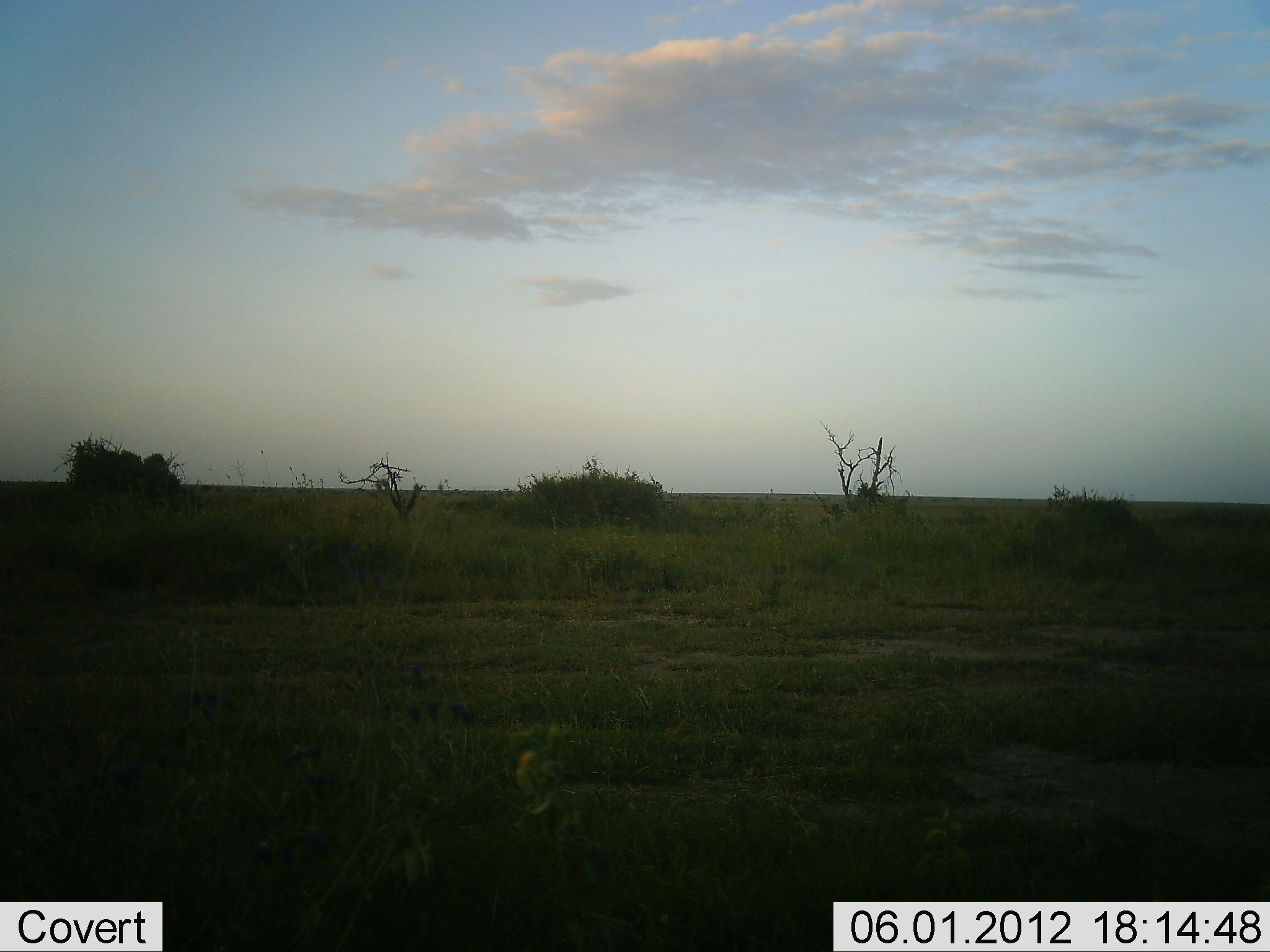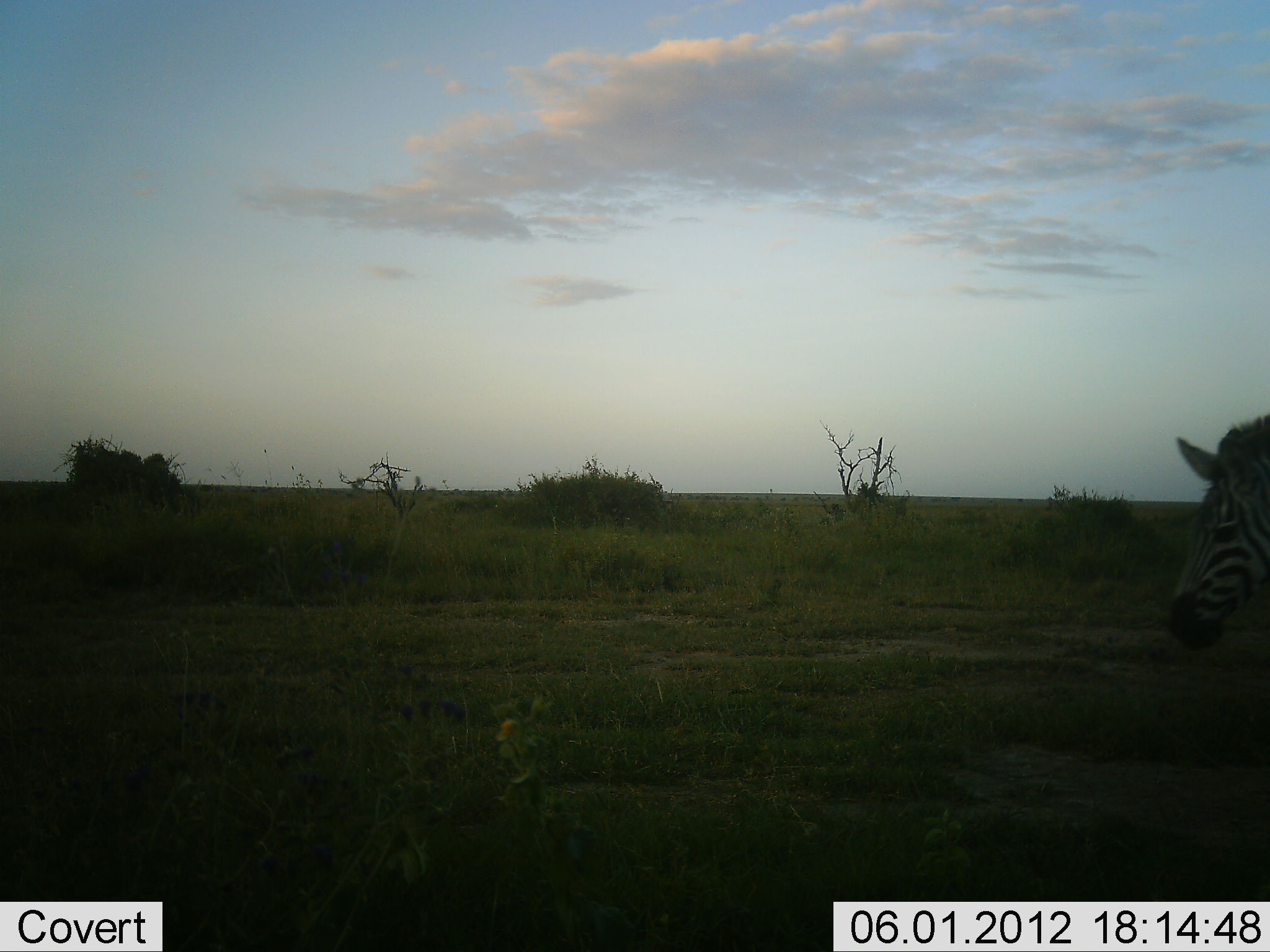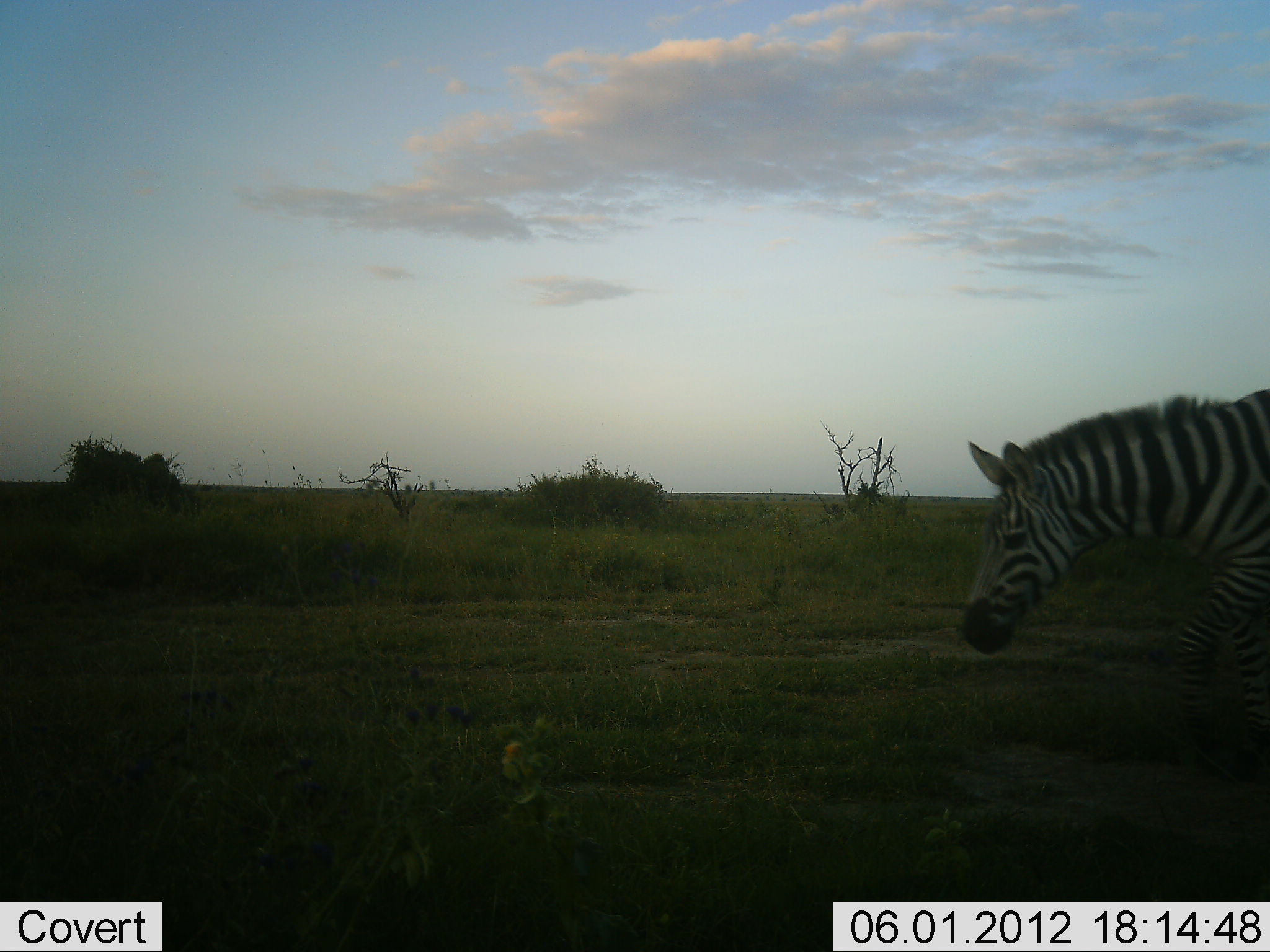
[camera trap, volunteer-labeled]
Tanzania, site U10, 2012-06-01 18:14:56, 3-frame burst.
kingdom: Animalia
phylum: Chordata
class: Mammalia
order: Perissodactyla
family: Equidae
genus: Equus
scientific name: Equus quagga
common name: plains zebra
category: zebra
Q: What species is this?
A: Zebra (plains zebra) (Equus quagga).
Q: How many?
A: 1.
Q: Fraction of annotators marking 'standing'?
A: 10%.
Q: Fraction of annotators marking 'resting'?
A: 0%.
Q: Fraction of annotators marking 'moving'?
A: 90%.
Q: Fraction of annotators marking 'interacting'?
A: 0%.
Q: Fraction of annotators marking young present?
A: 0%.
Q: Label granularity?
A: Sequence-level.